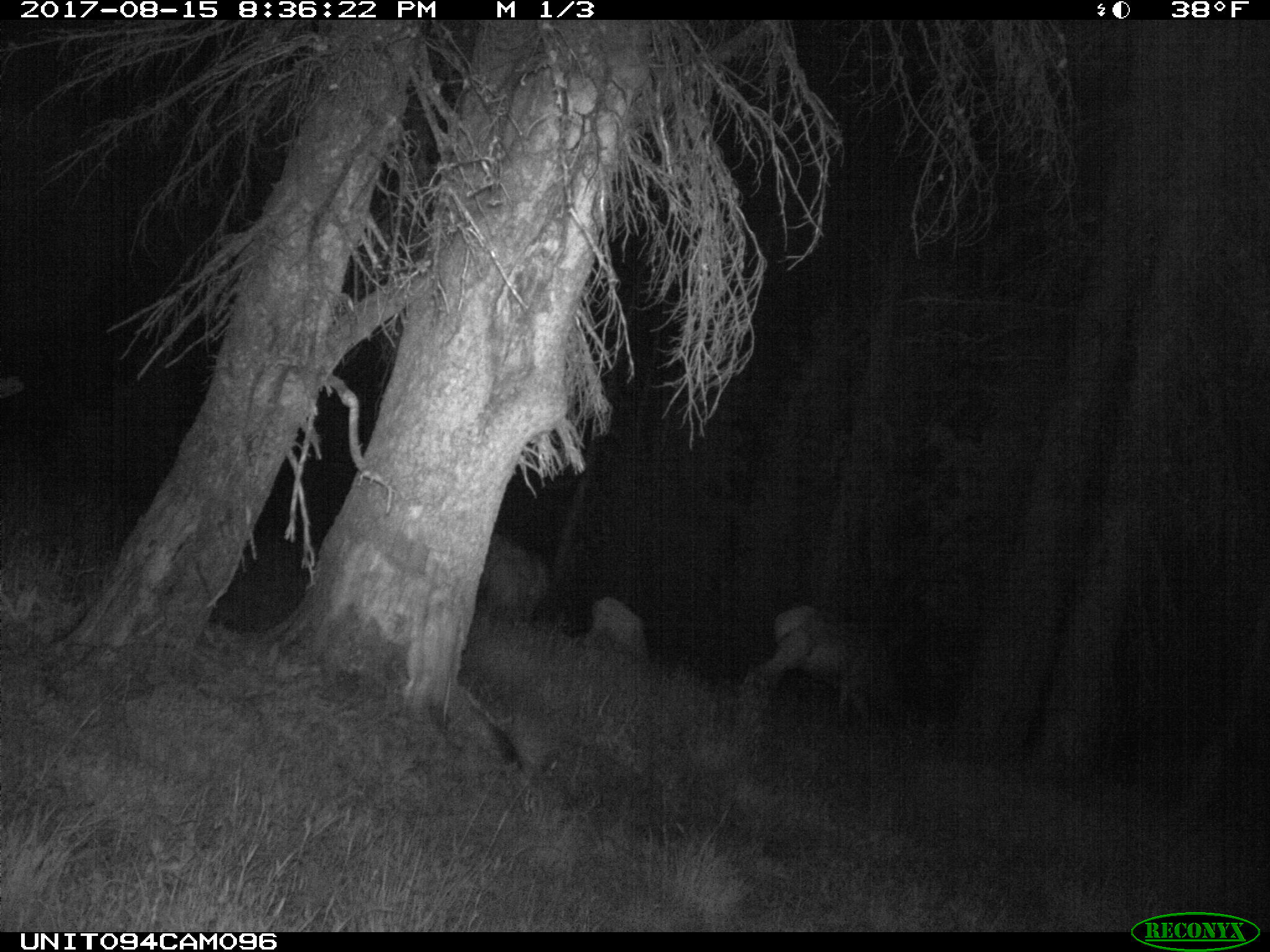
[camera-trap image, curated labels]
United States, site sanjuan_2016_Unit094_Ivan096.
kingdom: Animalia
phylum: Chordata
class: Mammalia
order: Artiodactyla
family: Cervidae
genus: Cervus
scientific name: Cervus elaphus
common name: red deer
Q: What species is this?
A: Cervus elaphus (red deer).